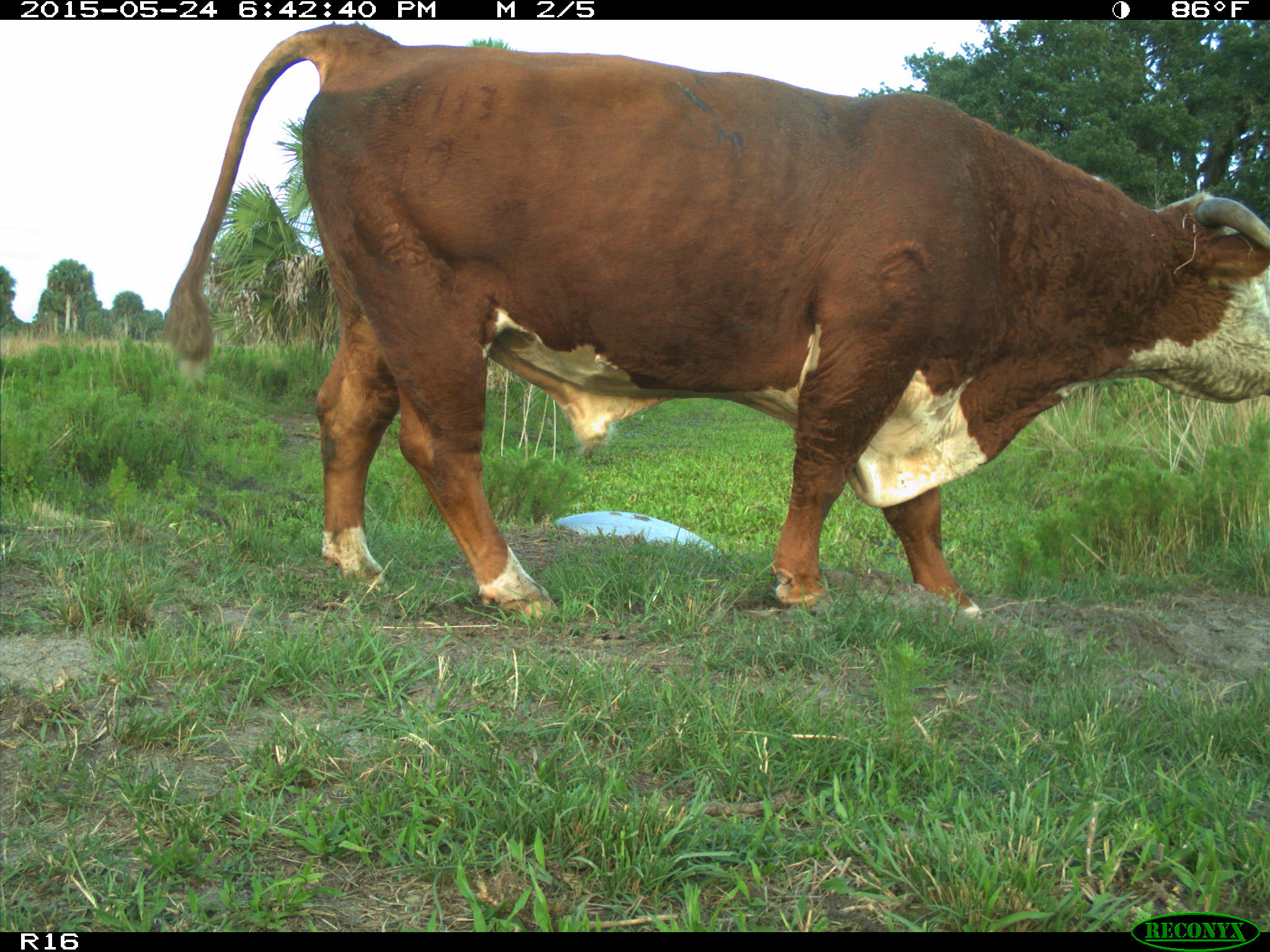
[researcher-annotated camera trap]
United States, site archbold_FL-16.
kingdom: Animalia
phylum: Chordata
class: Mammalia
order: Artiodactyla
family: Bovidae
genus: Bos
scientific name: Bos taurus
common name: domestic cow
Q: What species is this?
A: Bos taurus (domestic cow).